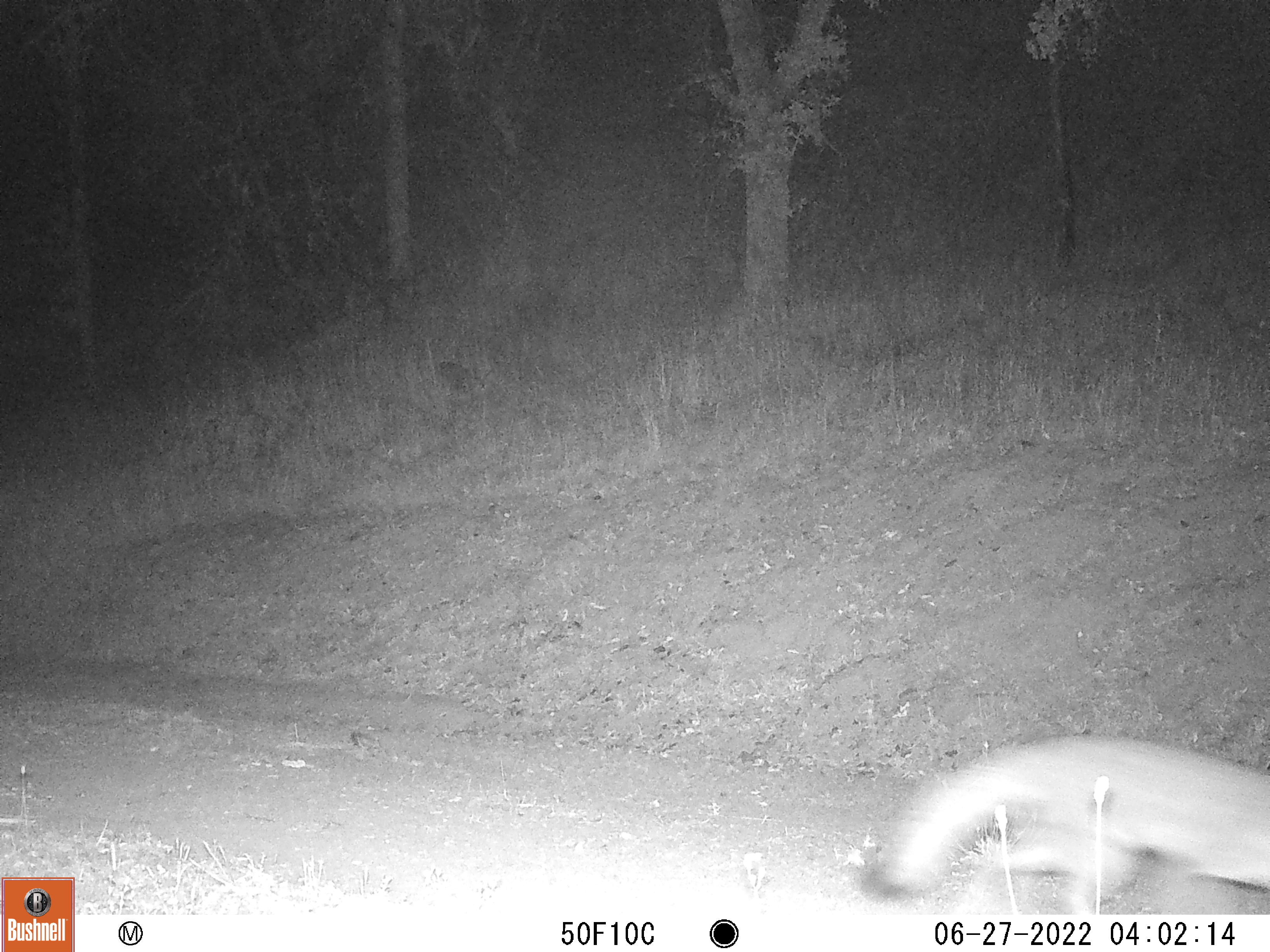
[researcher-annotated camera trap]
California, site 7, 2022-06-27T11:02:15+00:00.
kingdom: Animalia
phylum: Chordata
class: Mammalia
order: Carnivora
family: Canidae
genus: Urocyon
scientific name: Urocyon cinereoargenteus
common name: gray fox